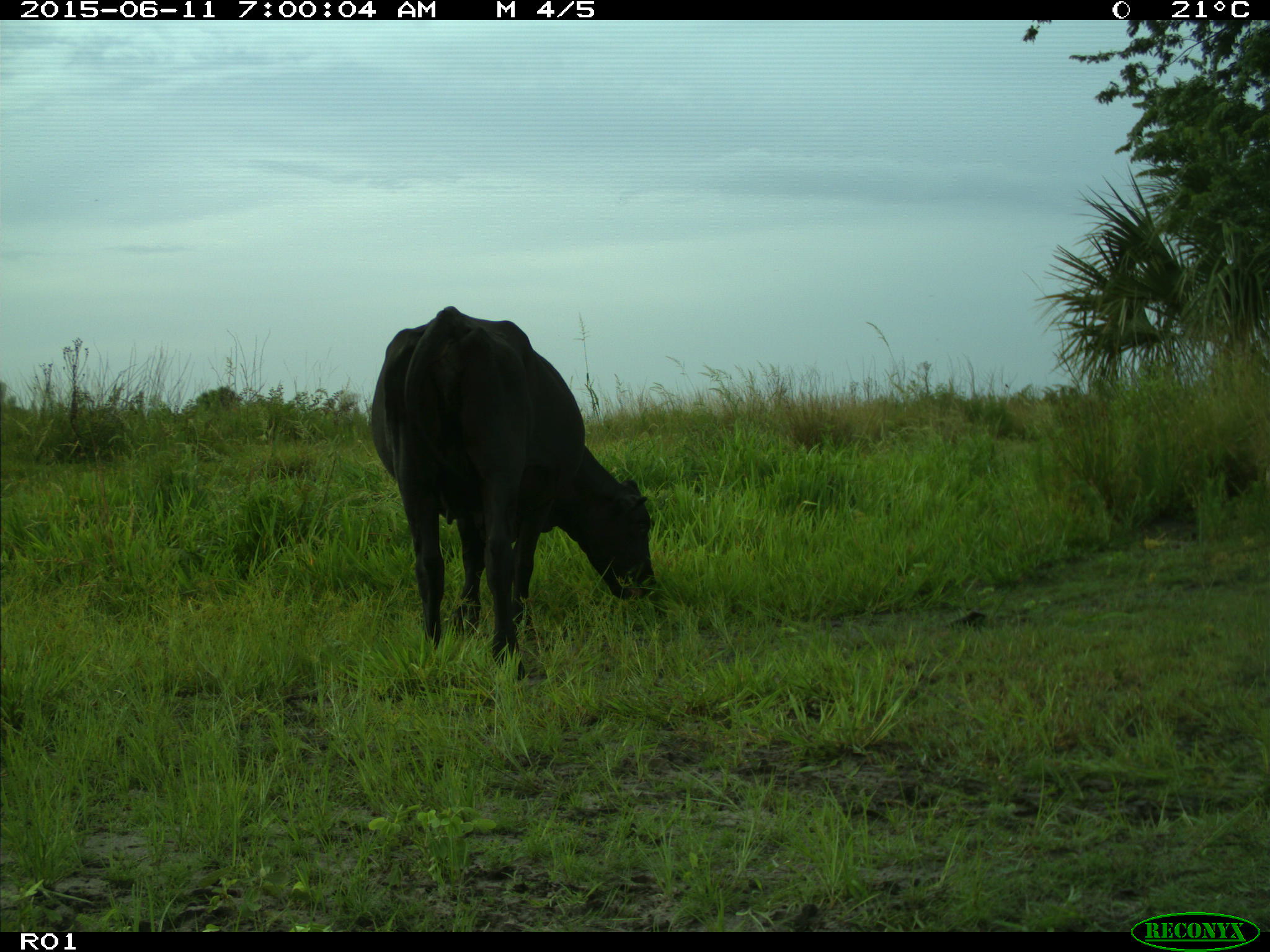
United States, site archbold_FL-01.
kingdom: Animalia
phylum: Chordata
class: Mammalia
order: Artiodactyla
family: Bovidae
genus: Bos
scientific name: Bos taurus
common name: domestic cow